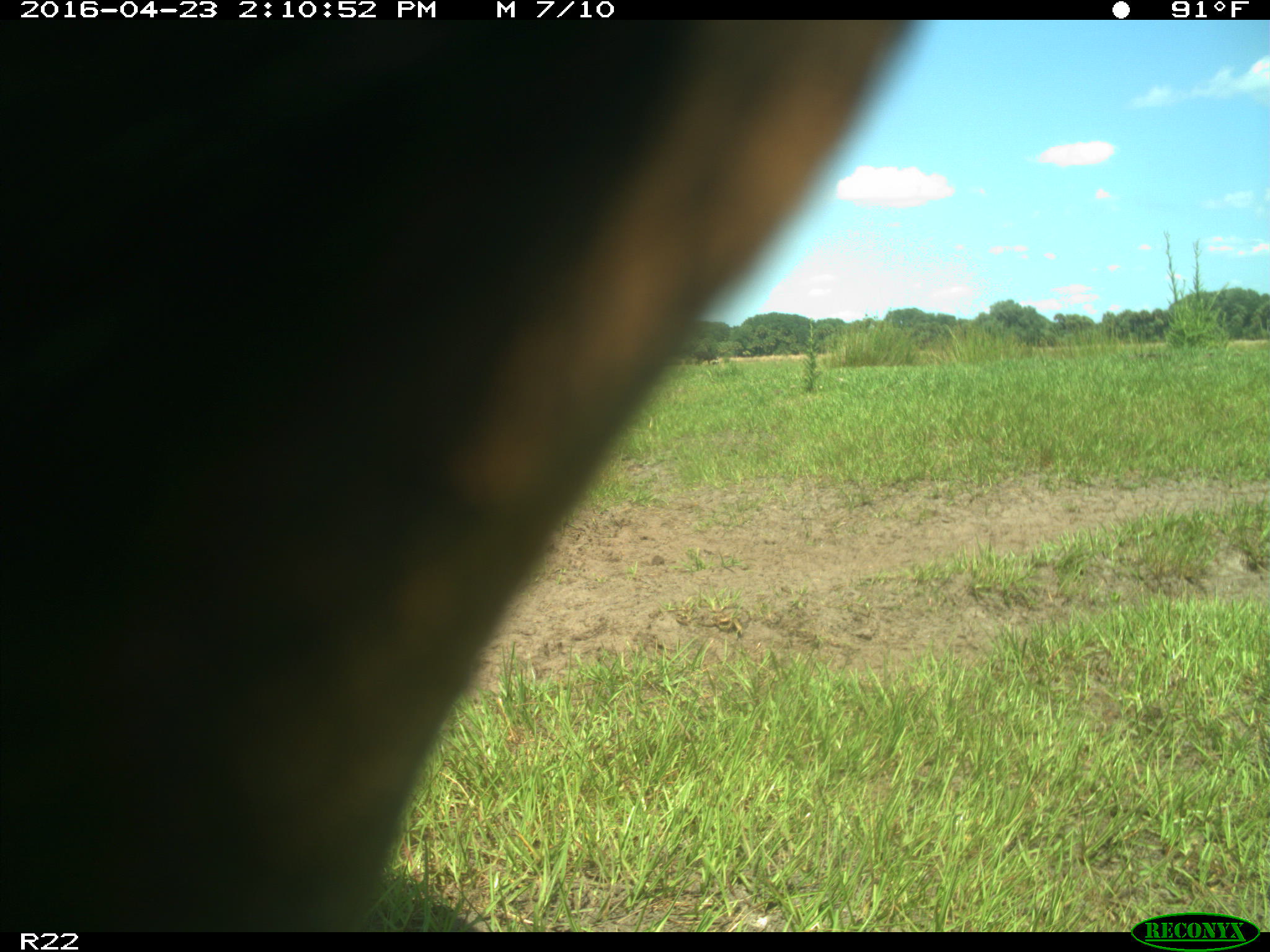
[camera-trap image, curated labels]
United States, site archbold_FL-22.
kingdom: Animalia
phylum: Chordata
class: Mammalia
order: Artiodactyla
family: Bovidae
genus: Bos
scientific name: Bos taurus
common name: domestic cow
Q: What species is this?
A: Bos taurus (domestic cow).